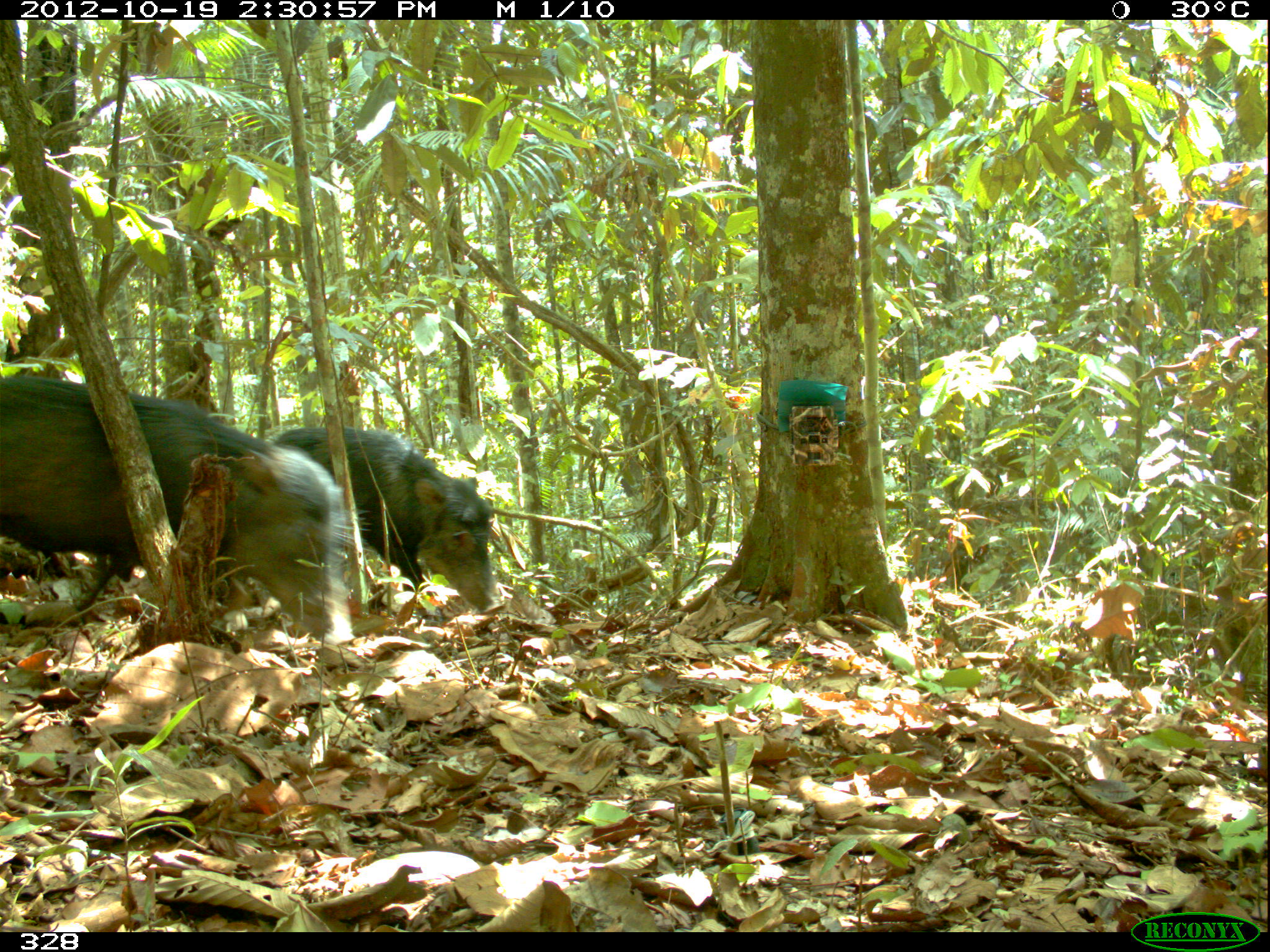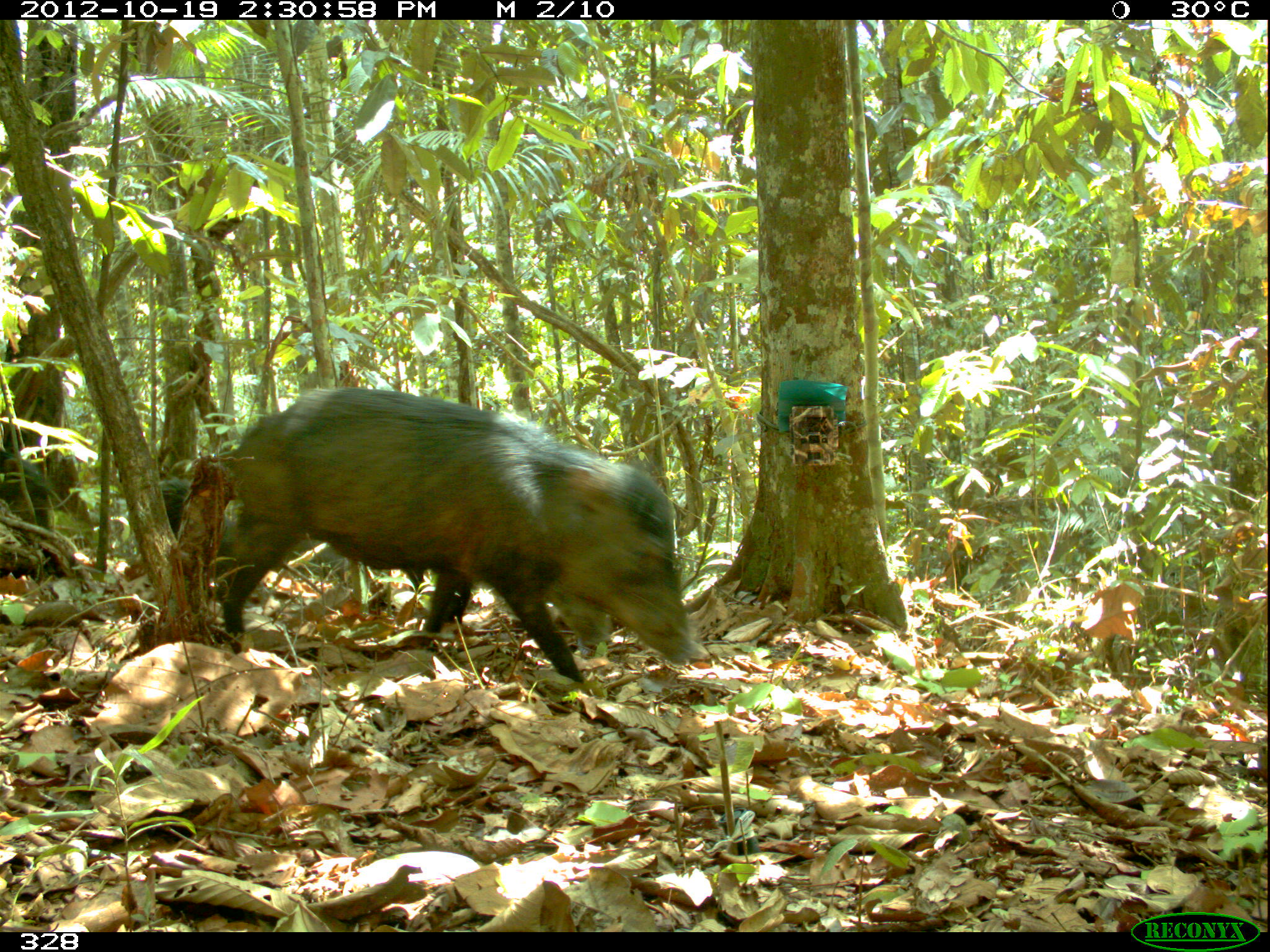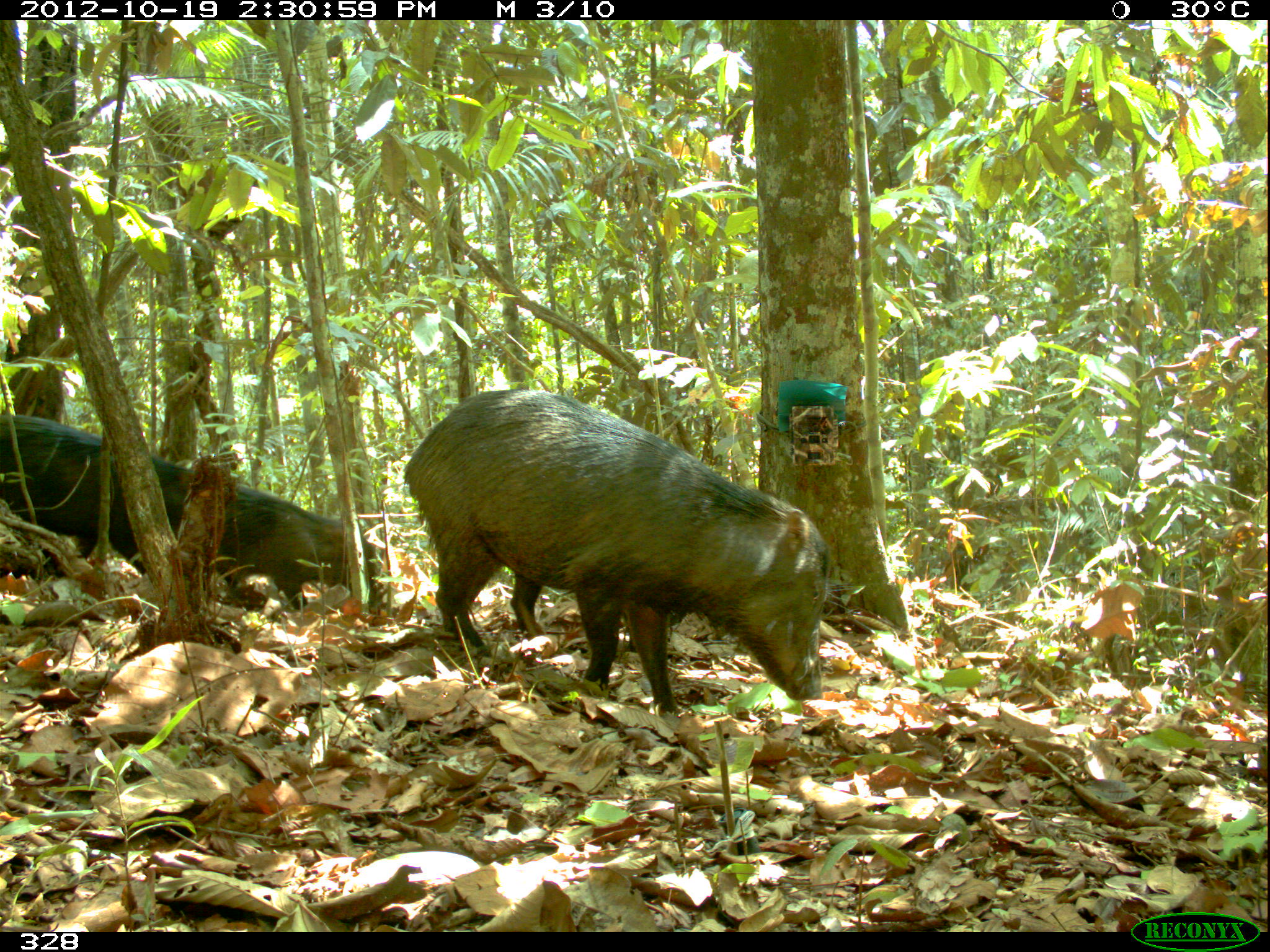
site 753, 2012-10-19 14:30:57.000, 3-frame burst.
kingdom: Animalia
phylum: Chordata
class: Mammalia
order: Artiodactyla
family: Tayassuidae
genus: Tayassu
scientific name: Tayassu pecari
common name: white-lipped peccary